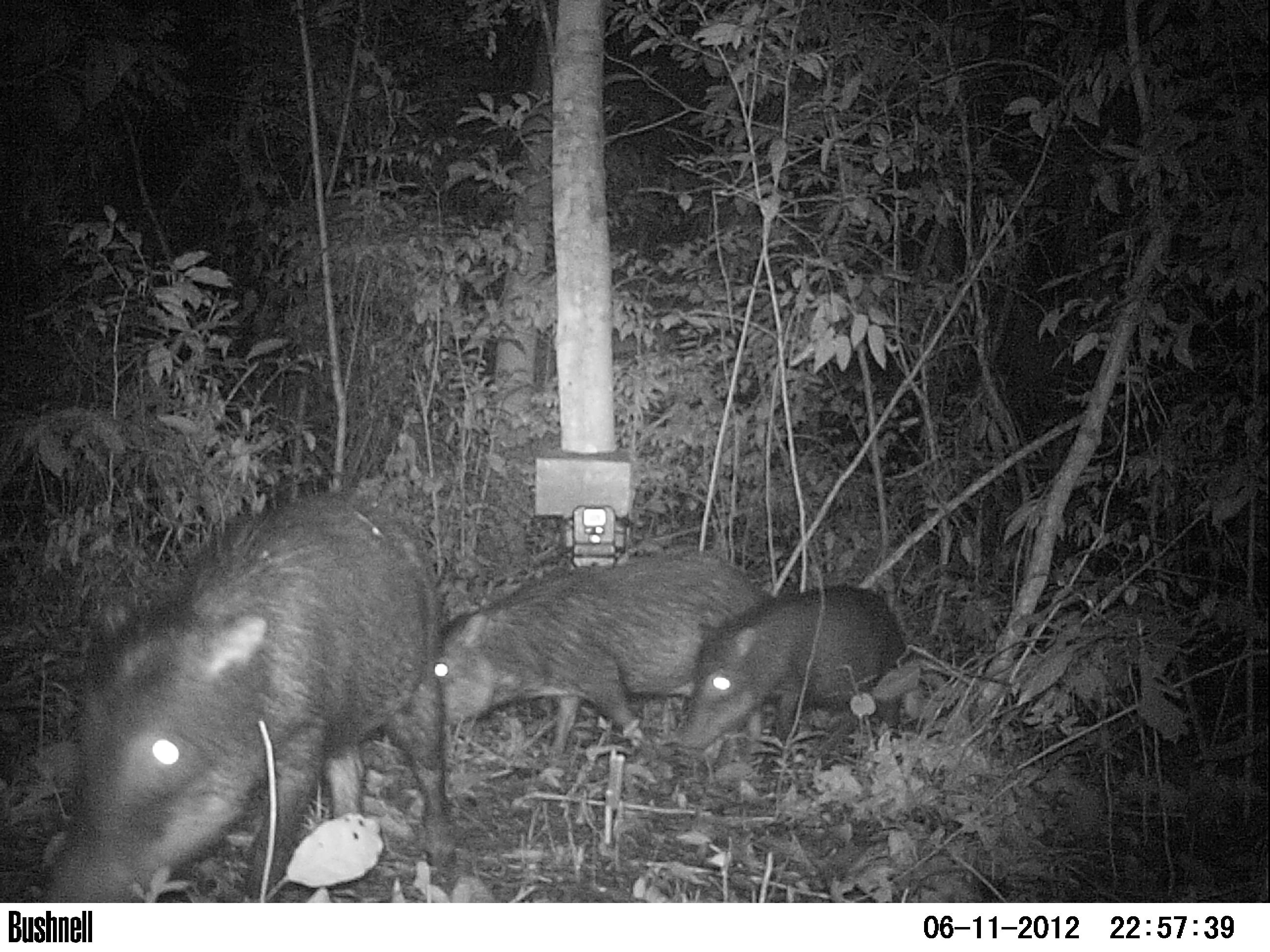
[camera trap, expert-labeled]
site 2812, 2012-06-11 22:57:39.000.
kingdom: Animalia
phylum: Chordata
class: Mammalia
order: Artiodactyla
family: Tayassuidae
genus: Tayassu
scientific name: Tayassu pecari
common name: white-lipped peccary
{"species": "Tayassu pecari (white-lipped peccary)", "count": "12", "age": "adult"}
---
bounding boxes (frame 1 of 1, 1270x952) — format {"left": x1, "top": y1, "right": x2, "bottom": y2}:
tayassu pecari: {"left": 46, "top": 484, "right": 461, "bottom": 902}; {"left": 433, "top": 545, "right": 776, "bottom": 761}; {"left": 673, "top": 583, "right": 909, "bottom": 758}